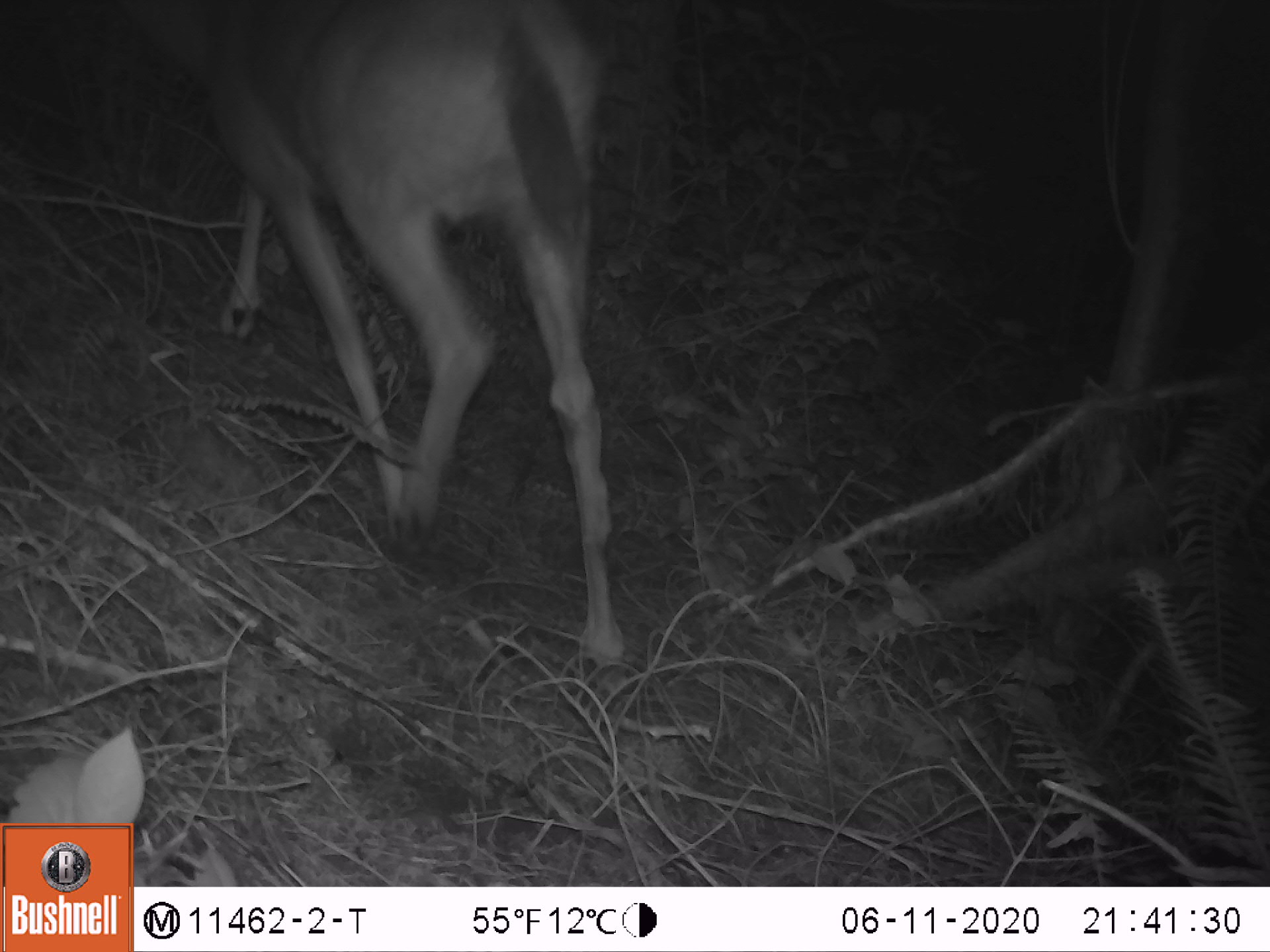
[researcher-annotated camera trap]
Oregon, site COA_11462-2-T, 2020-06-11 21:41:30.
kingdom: Animalia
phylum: Chordata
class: Mammalia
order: Artiodactyla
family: Cervidae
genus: Odocoileus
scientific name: Odocoileus hemionus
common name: black-tailed deer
Black-tailed deer (Odocoileus hemionus).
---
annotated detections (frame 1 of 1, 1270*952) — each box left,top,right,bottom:
black-tailed deer: 164,3,651,679